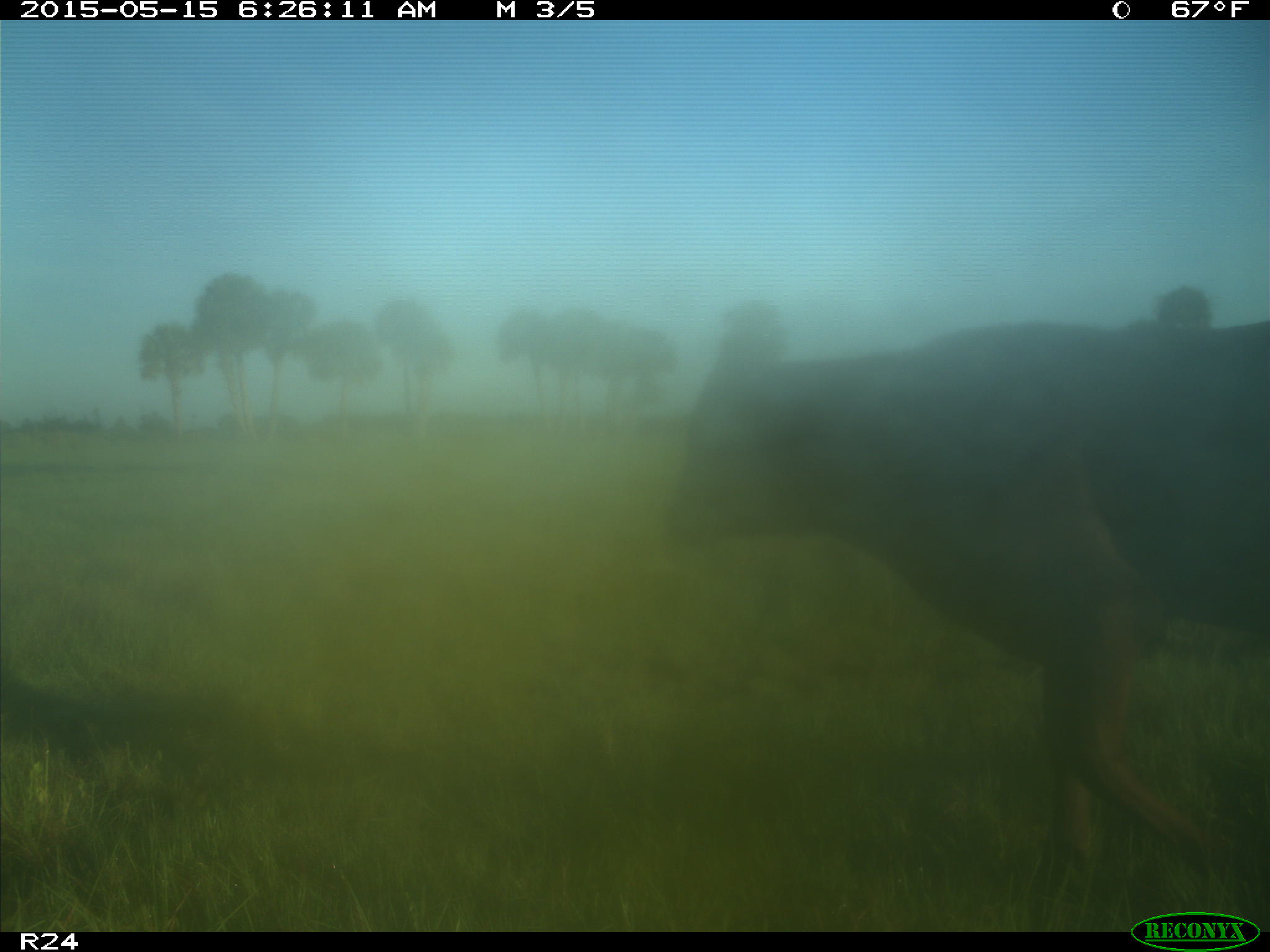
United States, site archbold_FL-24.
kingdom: Animalia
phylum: Chordata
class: Mammalia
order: Artiodactyla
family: Bovidae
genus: Bos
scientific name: Bos taurus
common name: domestic cow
Bos taurus (domestic cow).